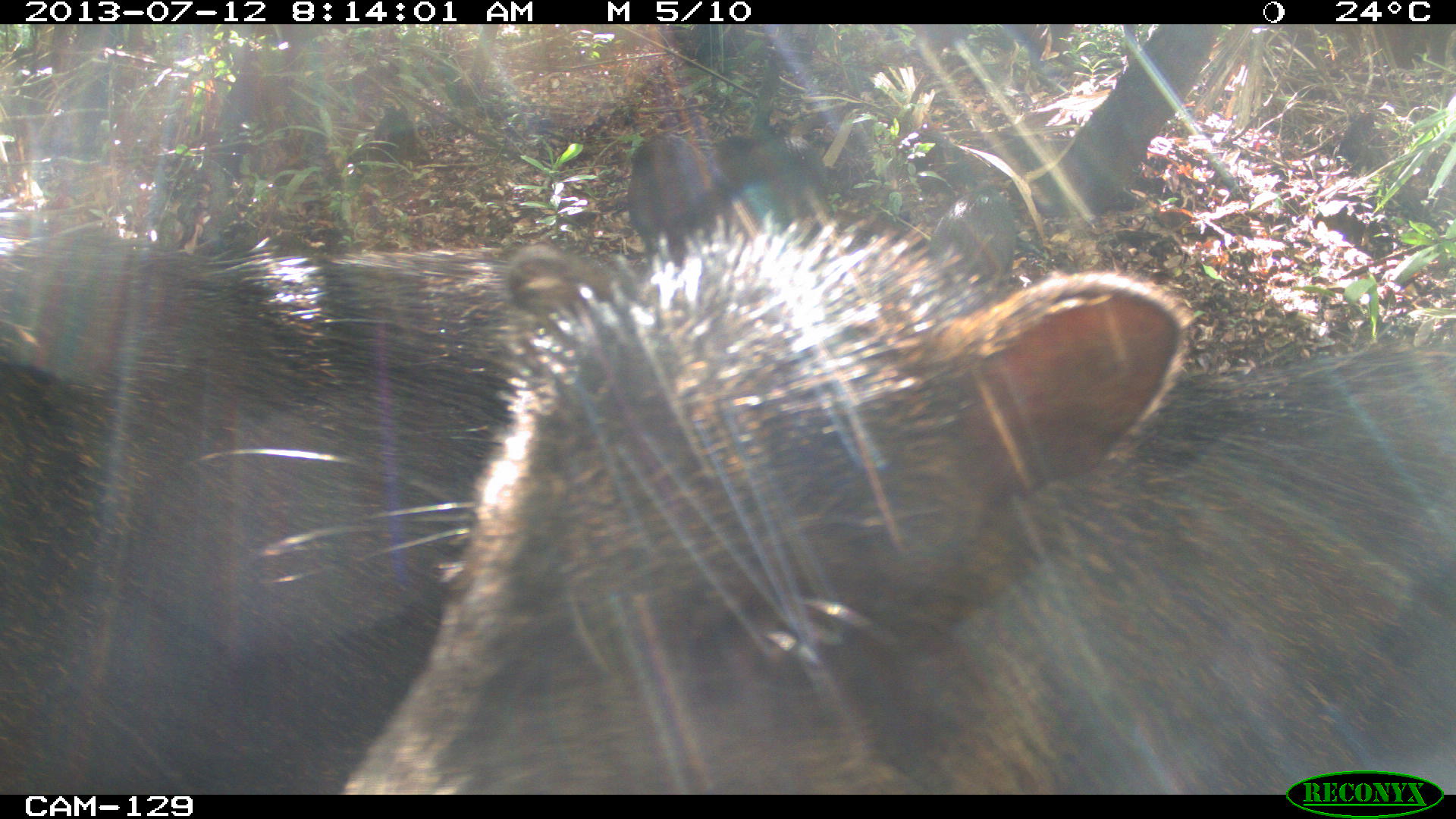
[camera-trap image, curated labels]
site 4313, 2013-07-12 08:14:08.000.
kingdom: Animalia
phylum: Chordata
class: Mammalia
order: Artiodactyla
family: Tayassuidae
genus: Tayassu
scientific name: Tayassu pecari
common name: white-lipped peccary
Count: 20.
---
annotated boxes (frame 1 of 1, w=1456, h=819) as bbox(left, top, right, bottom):
tayassu pecari: bbox(0, 125, 1014, 793); bbox(342, 208, 1456, 791)